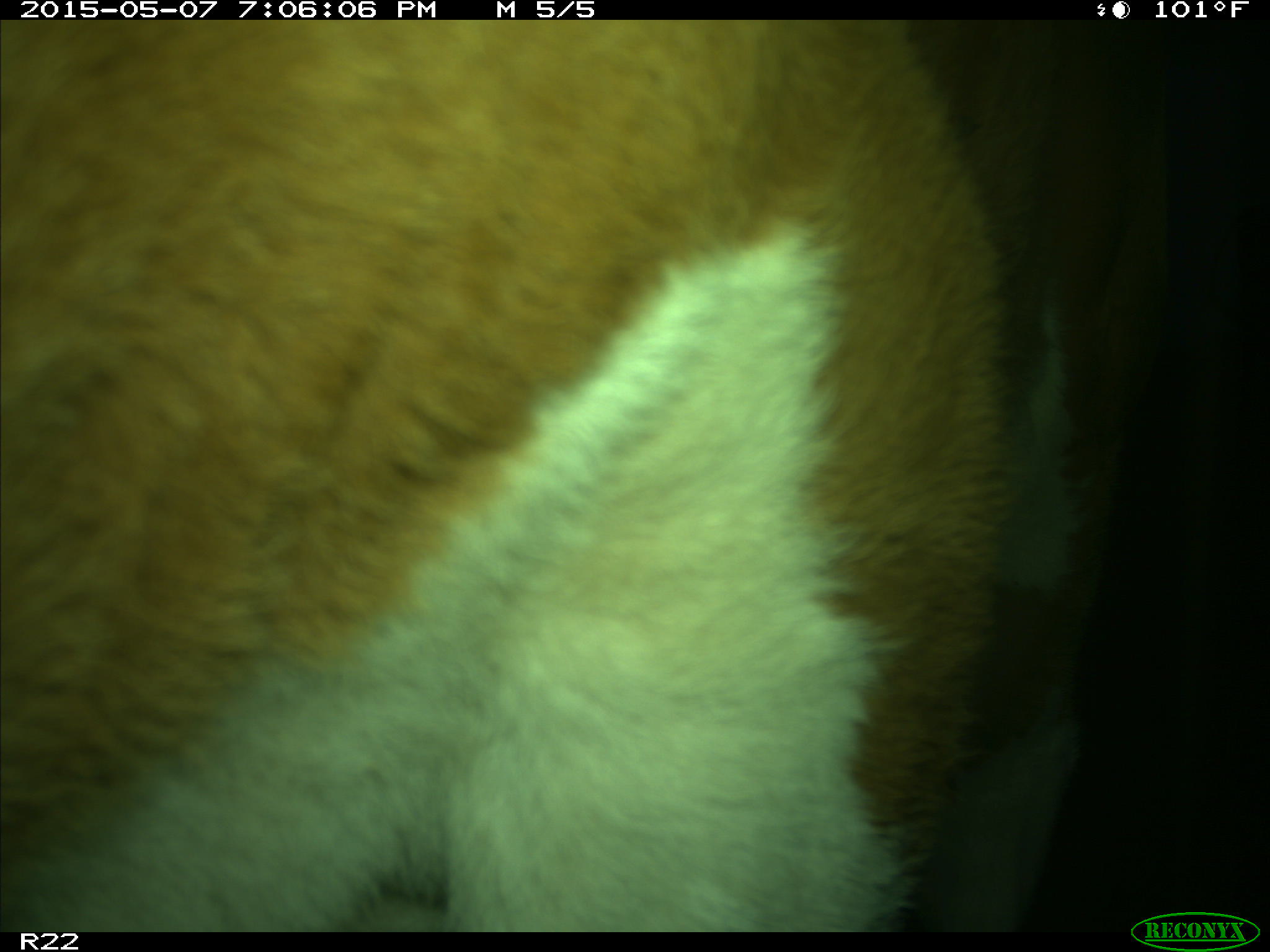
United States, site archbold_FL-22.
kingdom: Animalia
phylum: Chordata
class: Mammalia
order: Artiodactyla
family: Bovidae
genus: Bos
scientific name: Bos taurus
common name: domestic cow